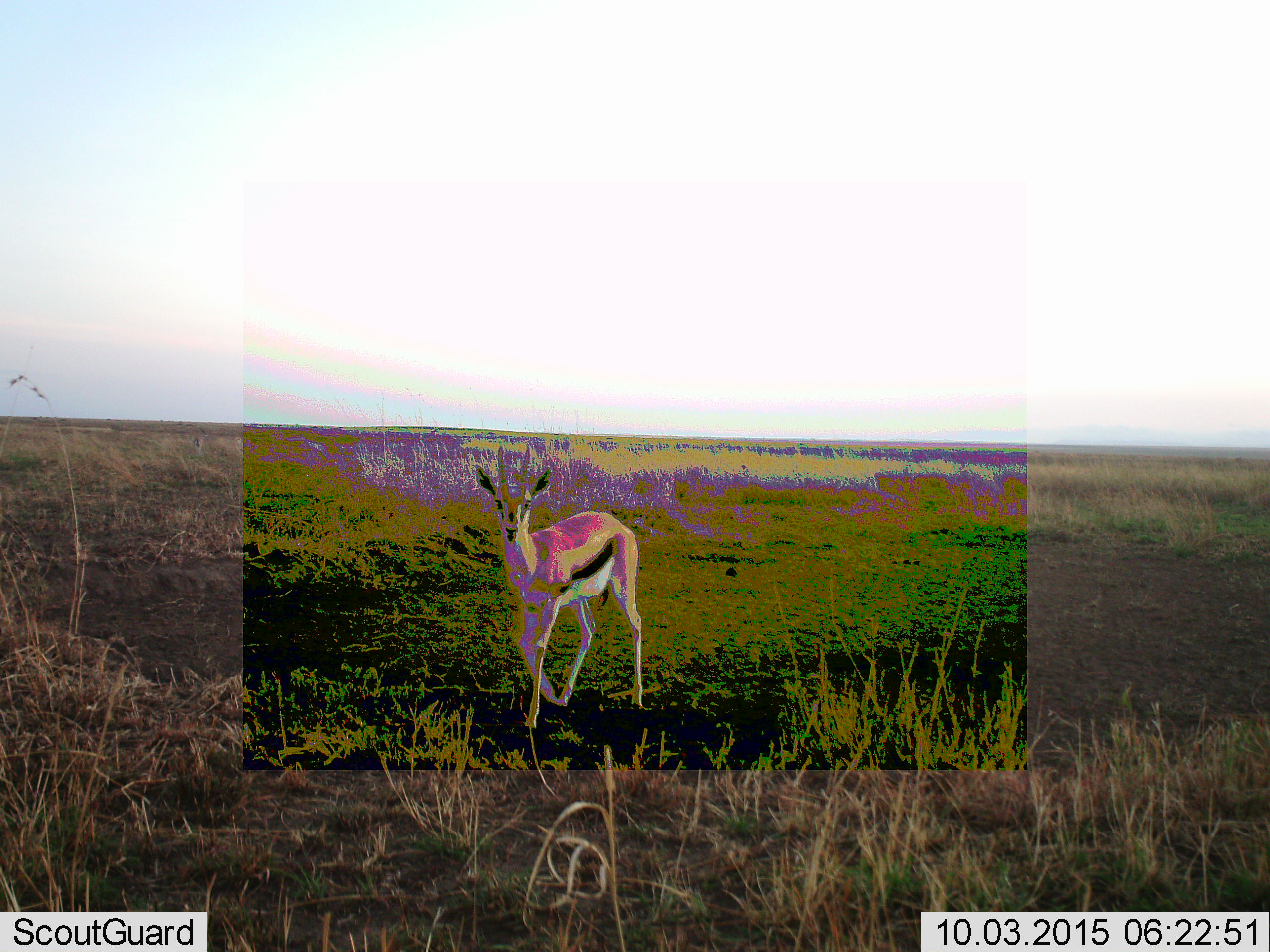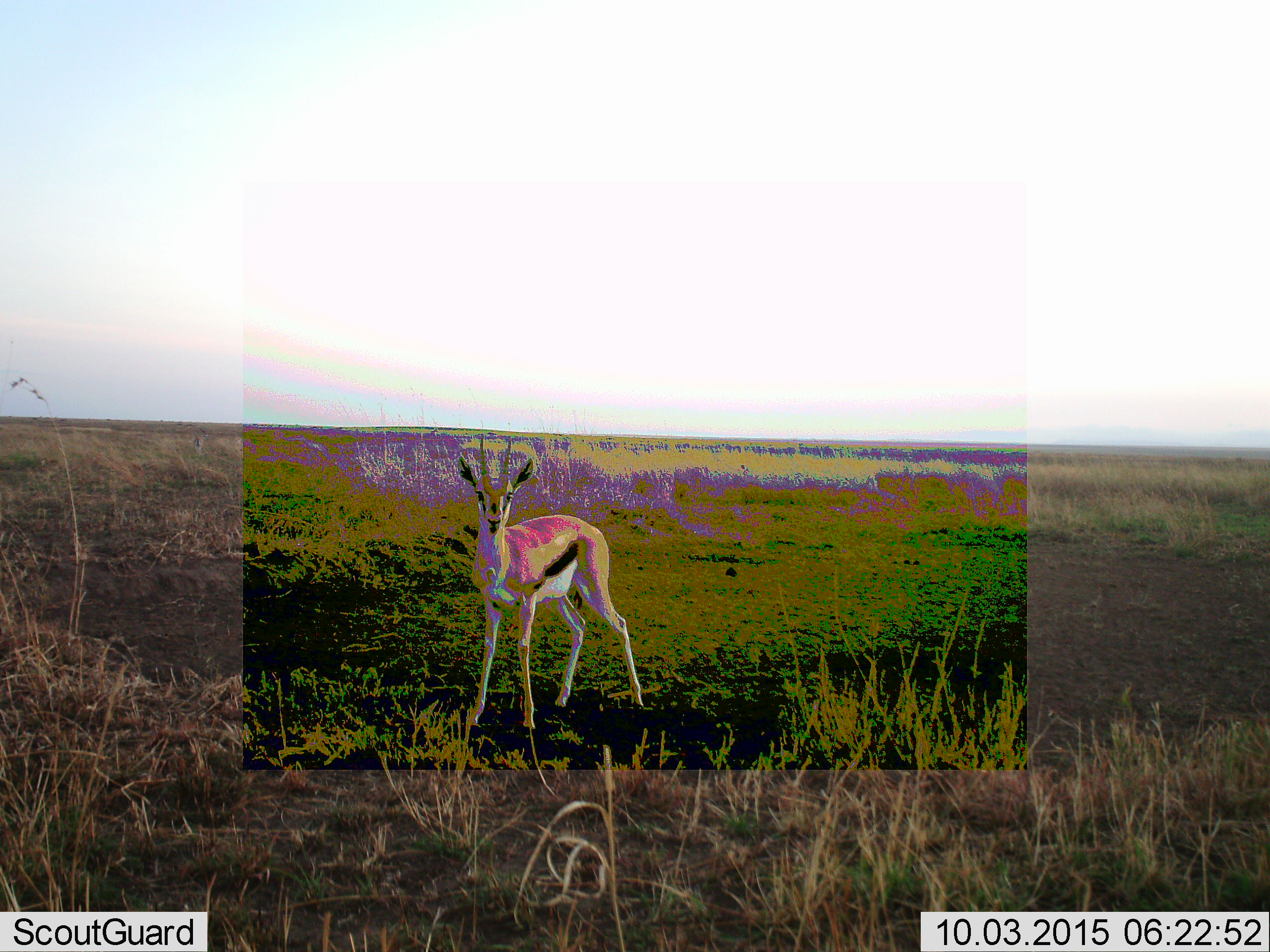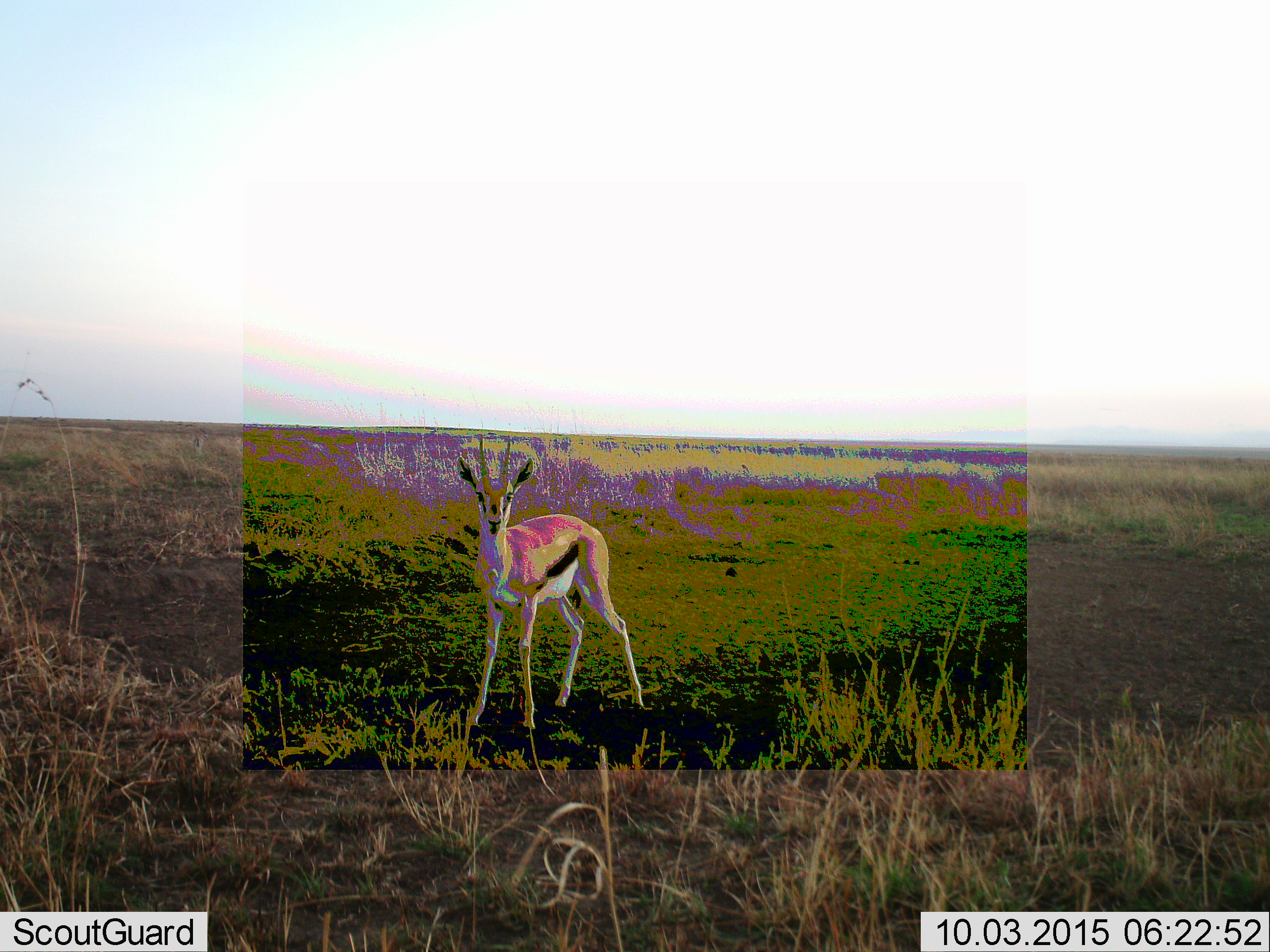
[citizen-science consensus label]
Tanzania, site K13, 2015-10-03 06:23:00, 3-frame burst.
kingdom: Animalia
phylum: Chordata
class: Mammalia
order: Artiodactyla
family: Bovidae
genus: Eudorcas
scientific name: Eudorcas thomsonii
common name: thomson's gazelle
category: gazellethomsons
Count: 1.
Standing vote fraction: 78%.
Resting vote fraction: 0%.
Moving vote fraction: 22%.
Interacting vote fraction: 0%.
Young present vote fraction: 11%.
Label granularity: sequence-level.